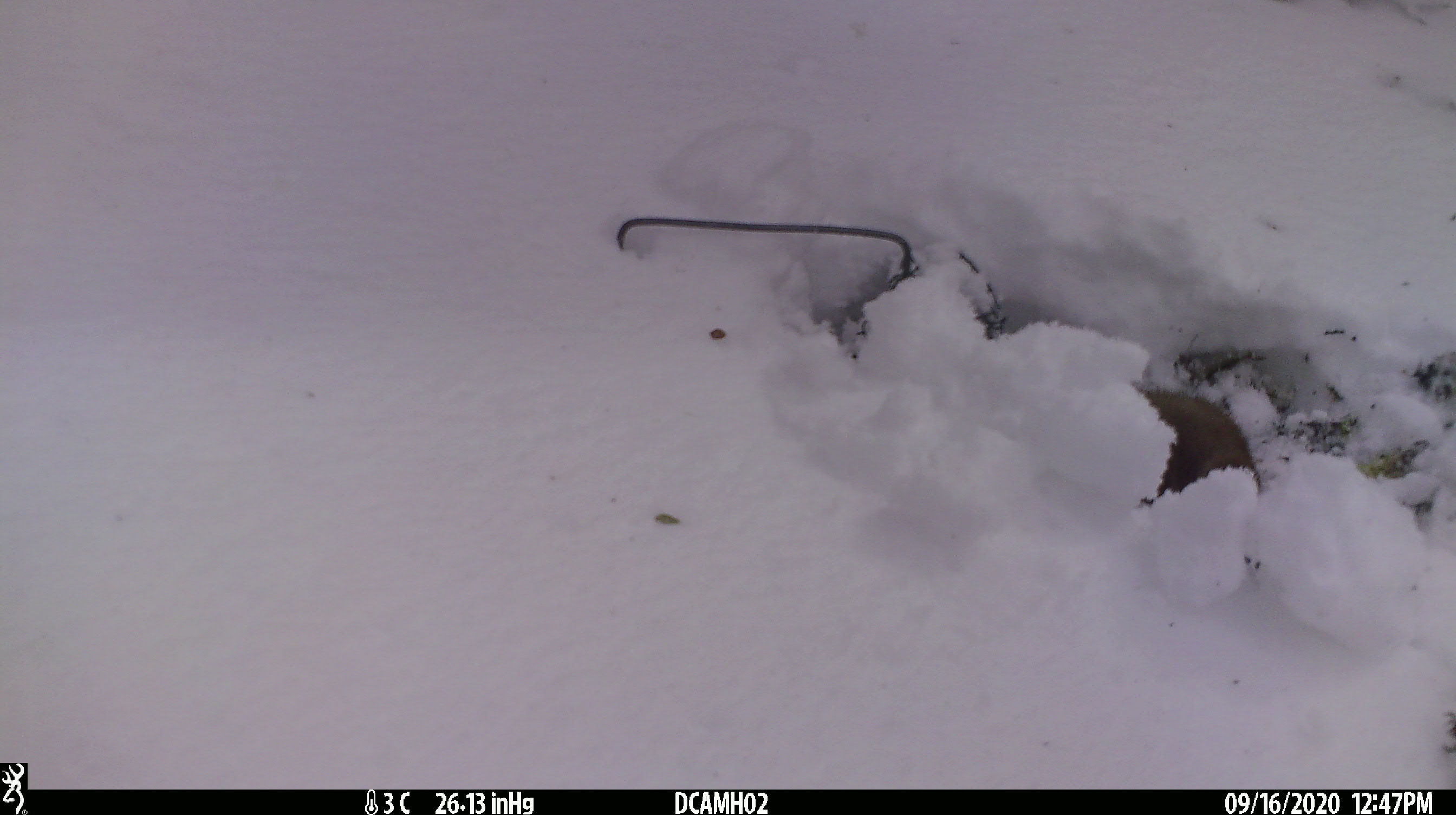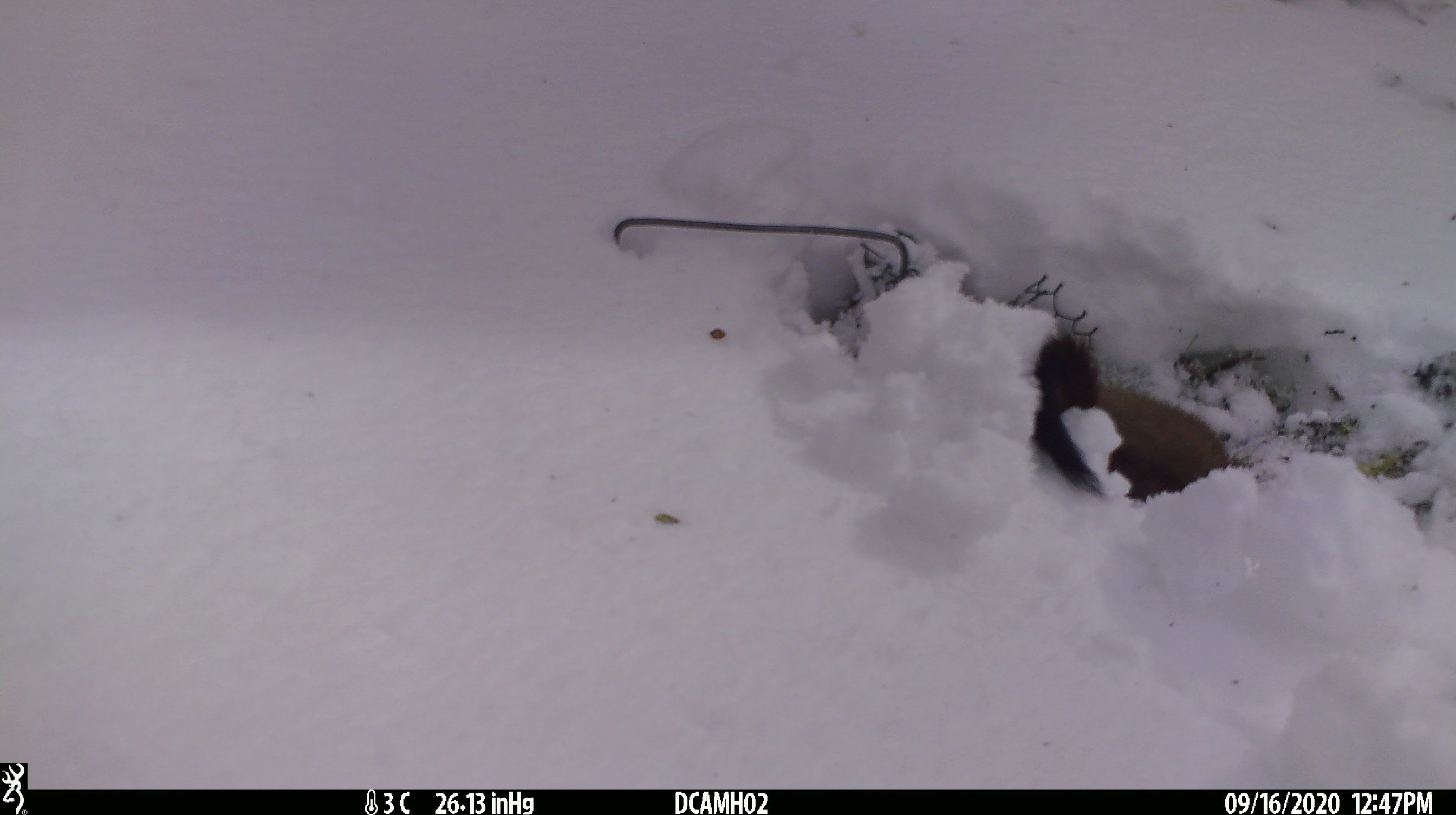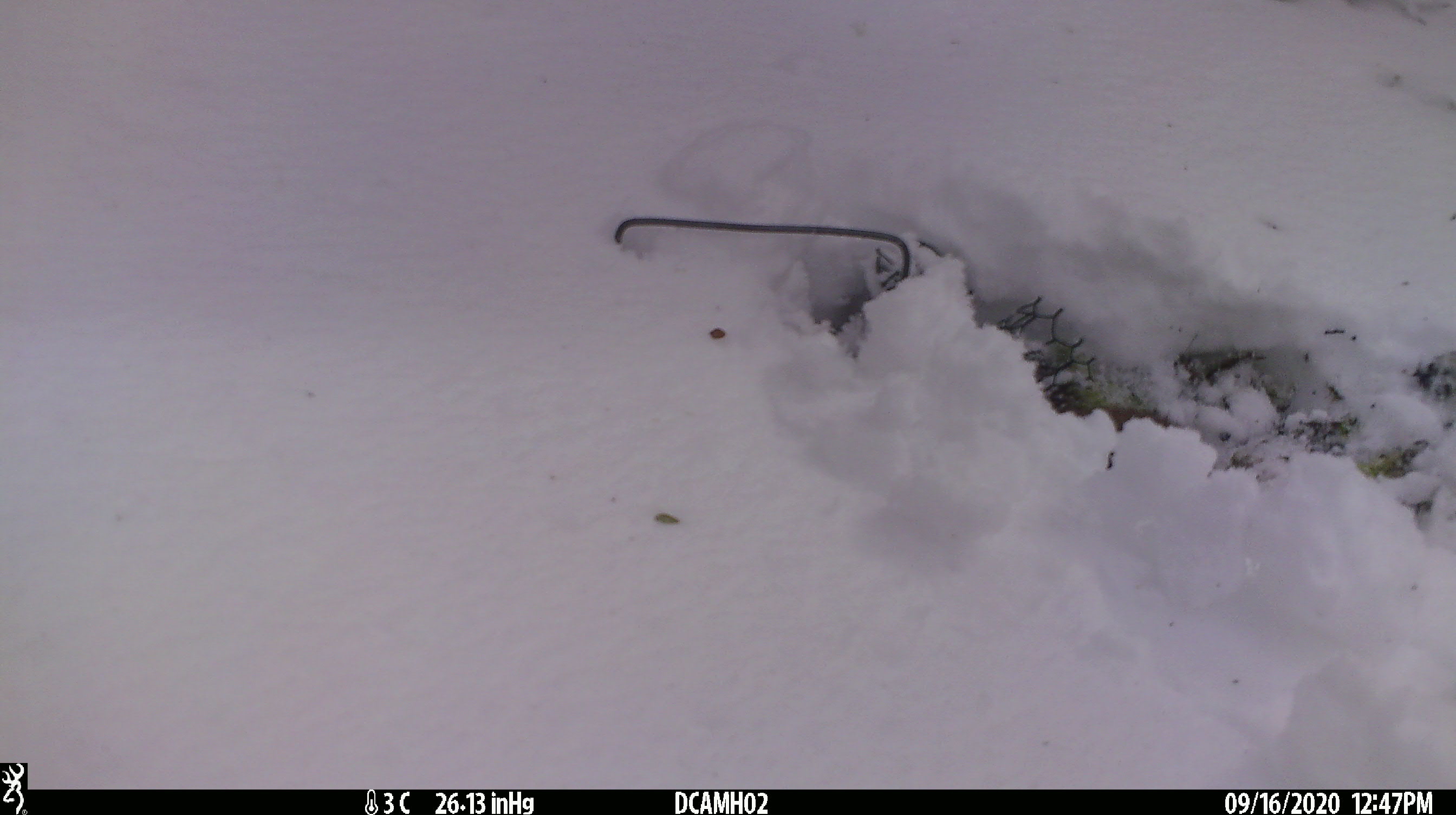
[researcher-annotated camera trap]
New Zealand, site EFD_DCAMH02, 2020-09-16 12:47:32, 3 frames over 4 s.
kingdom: Animalia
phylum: Chordata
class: Mammalia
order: Carnivora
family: Mustelidae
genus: Mustela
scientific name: Mustela erminea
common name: stoat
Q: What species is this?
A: Stoat (Mustela erminea).